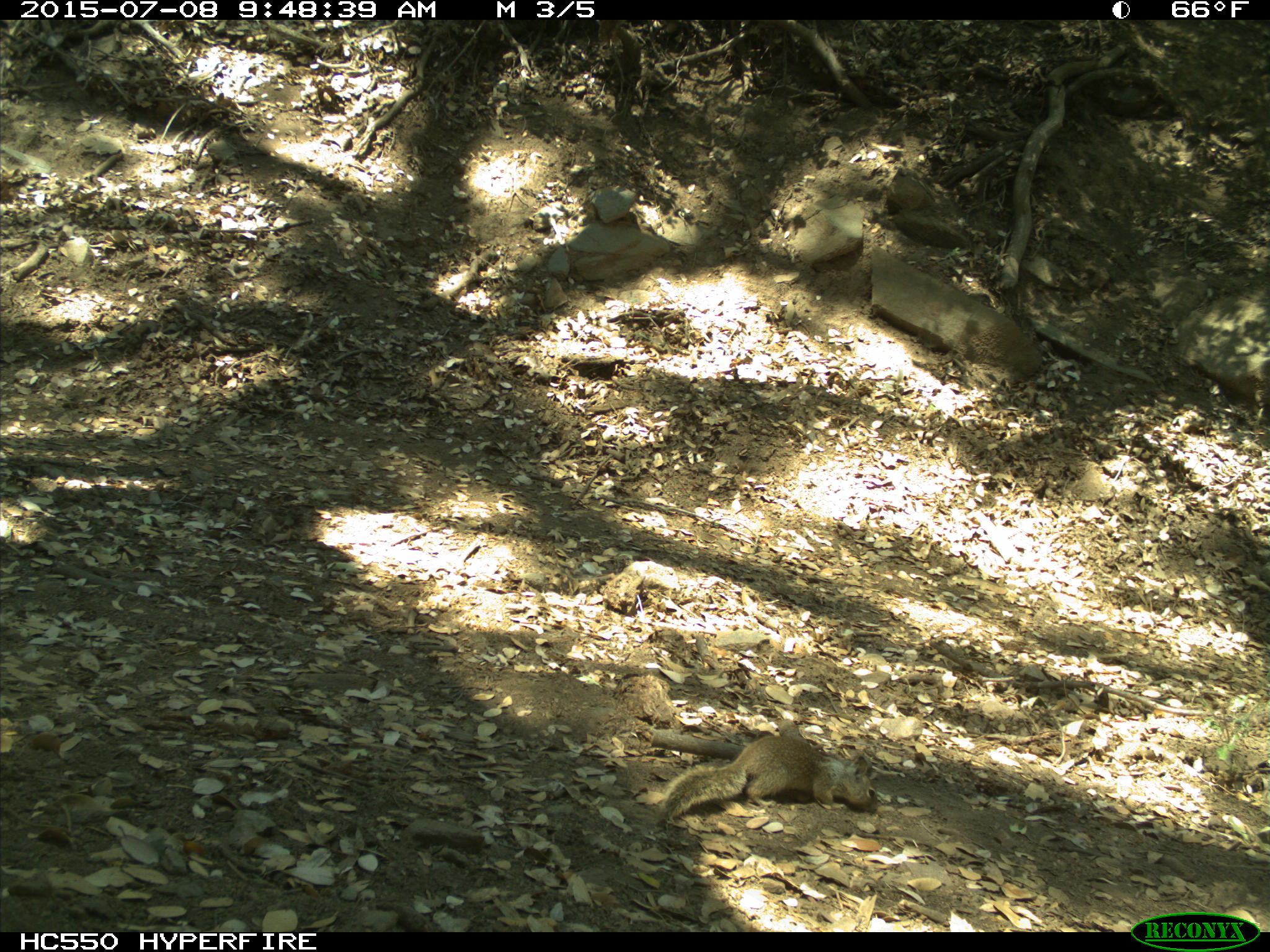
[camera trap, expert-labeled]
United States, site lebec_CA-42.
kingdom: Animalia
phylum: Chordata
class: Mammalia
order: Rodentia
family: Sciuridae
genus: Otospermophilus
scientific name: Otospermophilus beecheyi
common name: california ground squirrel